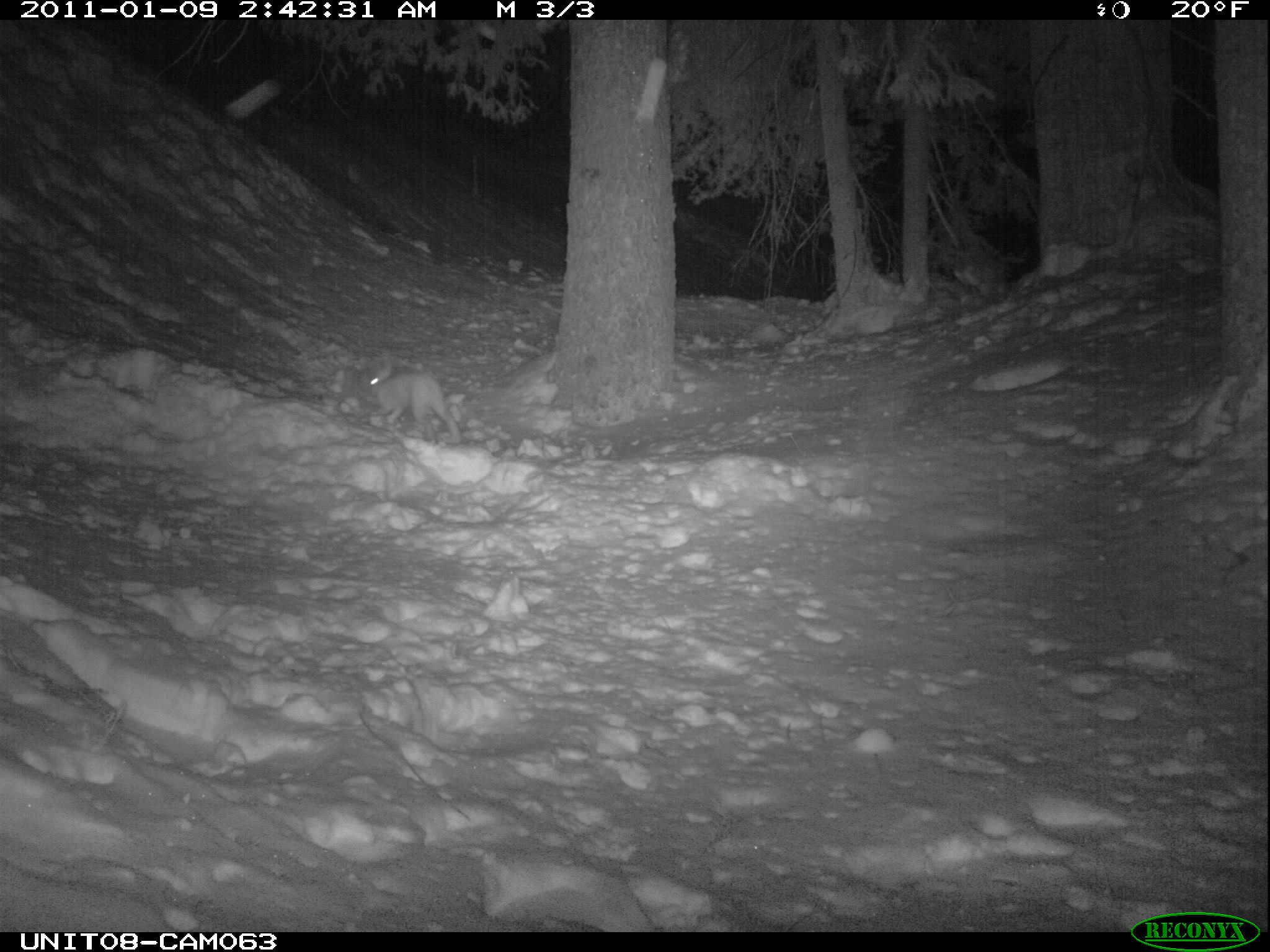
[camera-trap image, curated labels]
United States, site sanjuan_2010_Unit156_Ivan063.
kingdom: Animalia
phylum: Chordata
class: Mammalia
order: Lagomorpha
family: Leporidae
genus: Lepus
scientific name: Lepus americanus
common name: snowshoe hare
Lepus americanus (snowshoe hare).